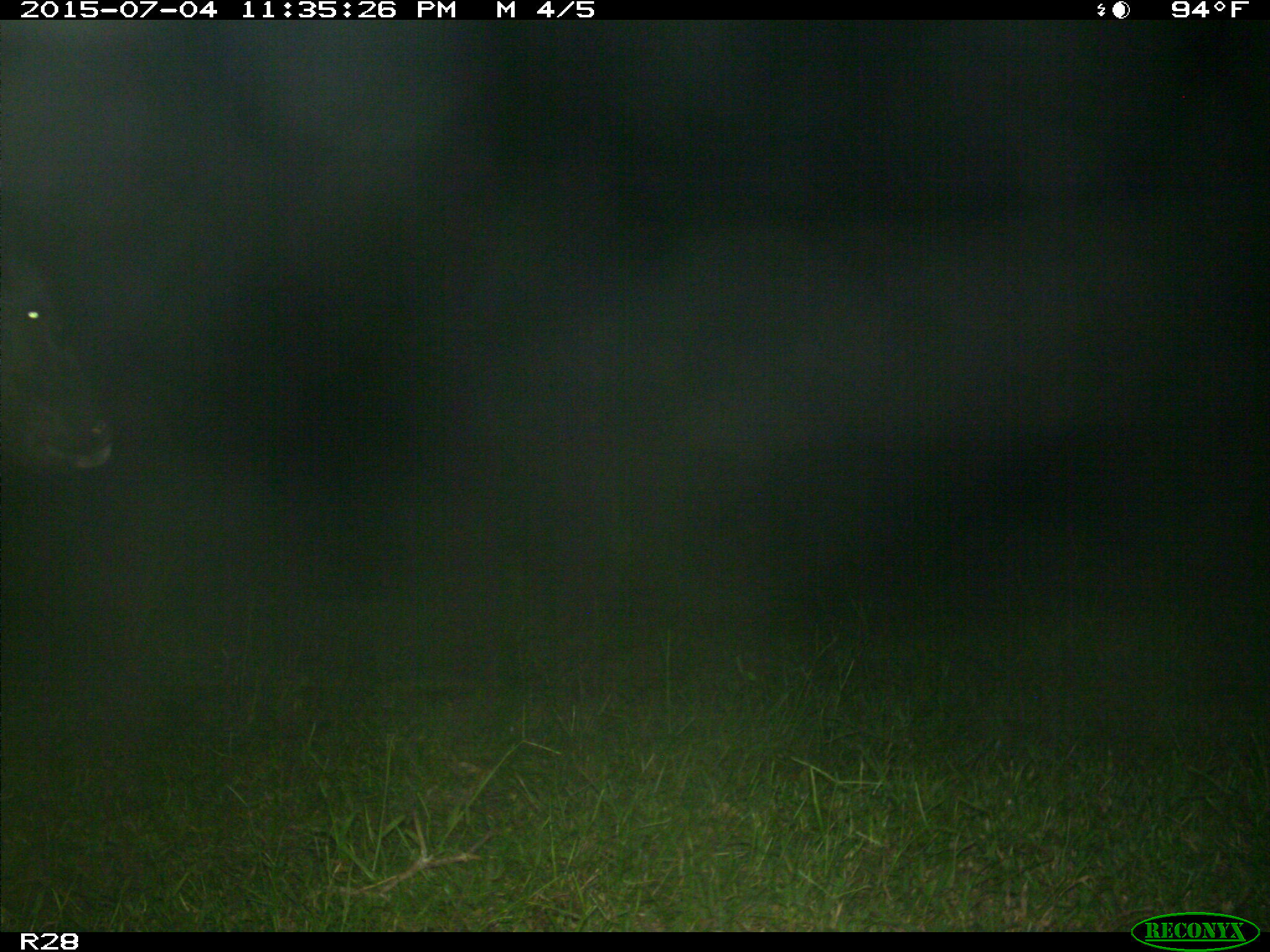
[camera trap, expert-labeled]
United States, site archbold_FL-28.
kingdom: Animalia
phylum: Chordata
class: Mammalia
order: Artiodactyla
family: Bovidae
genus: Bos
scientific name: Bos taurus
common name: domestic cow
Bos taurus (domestic cow).